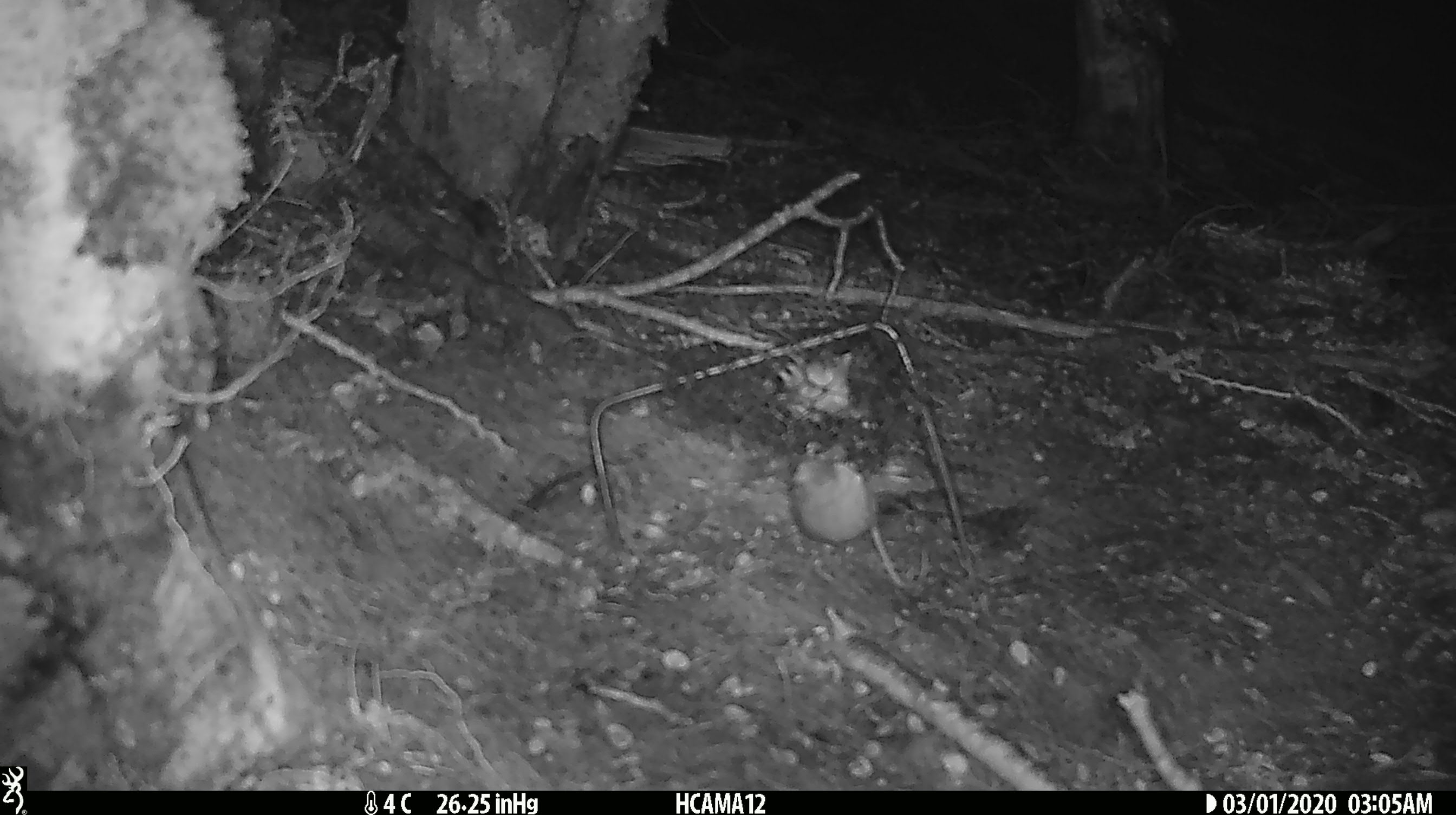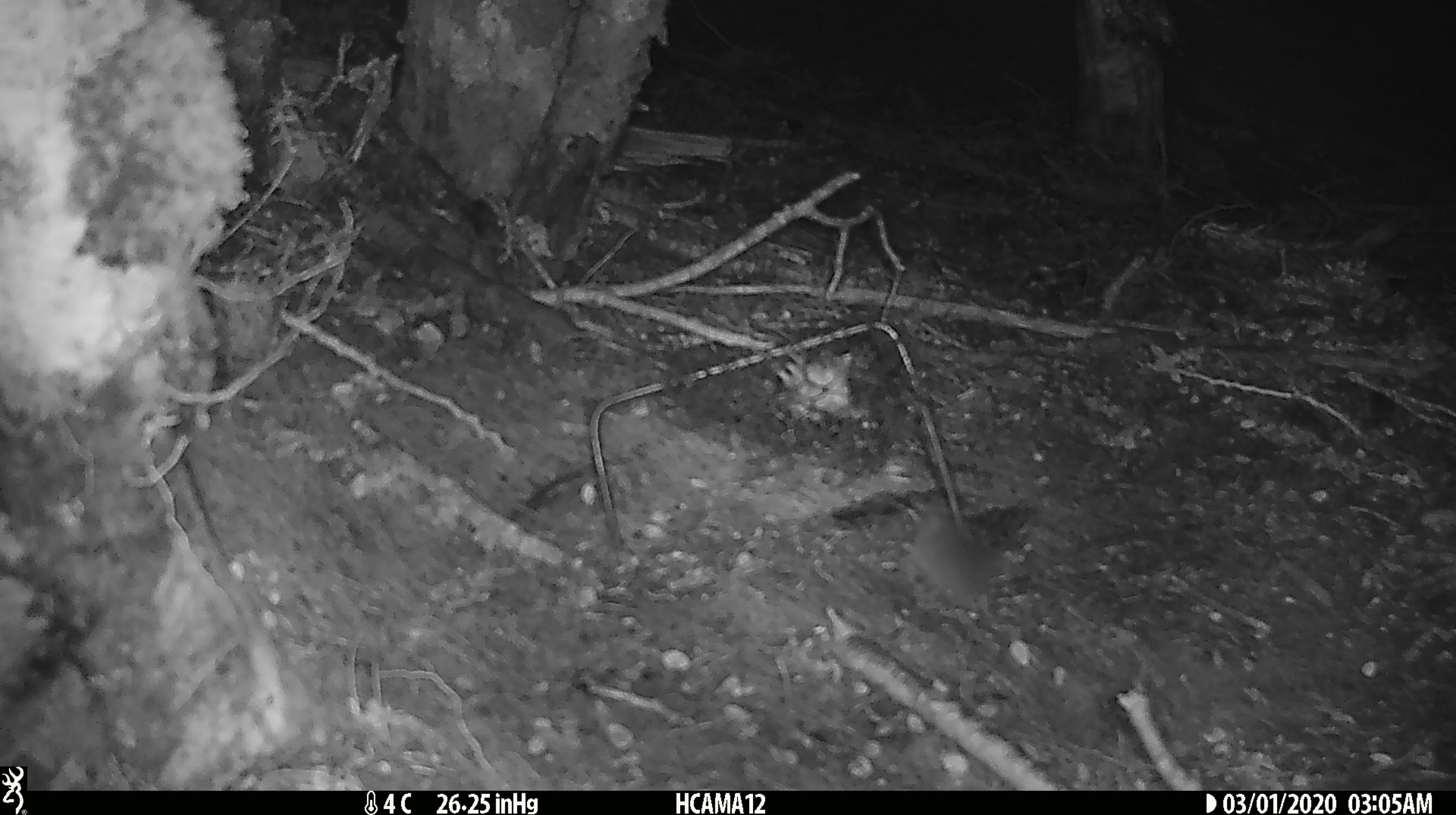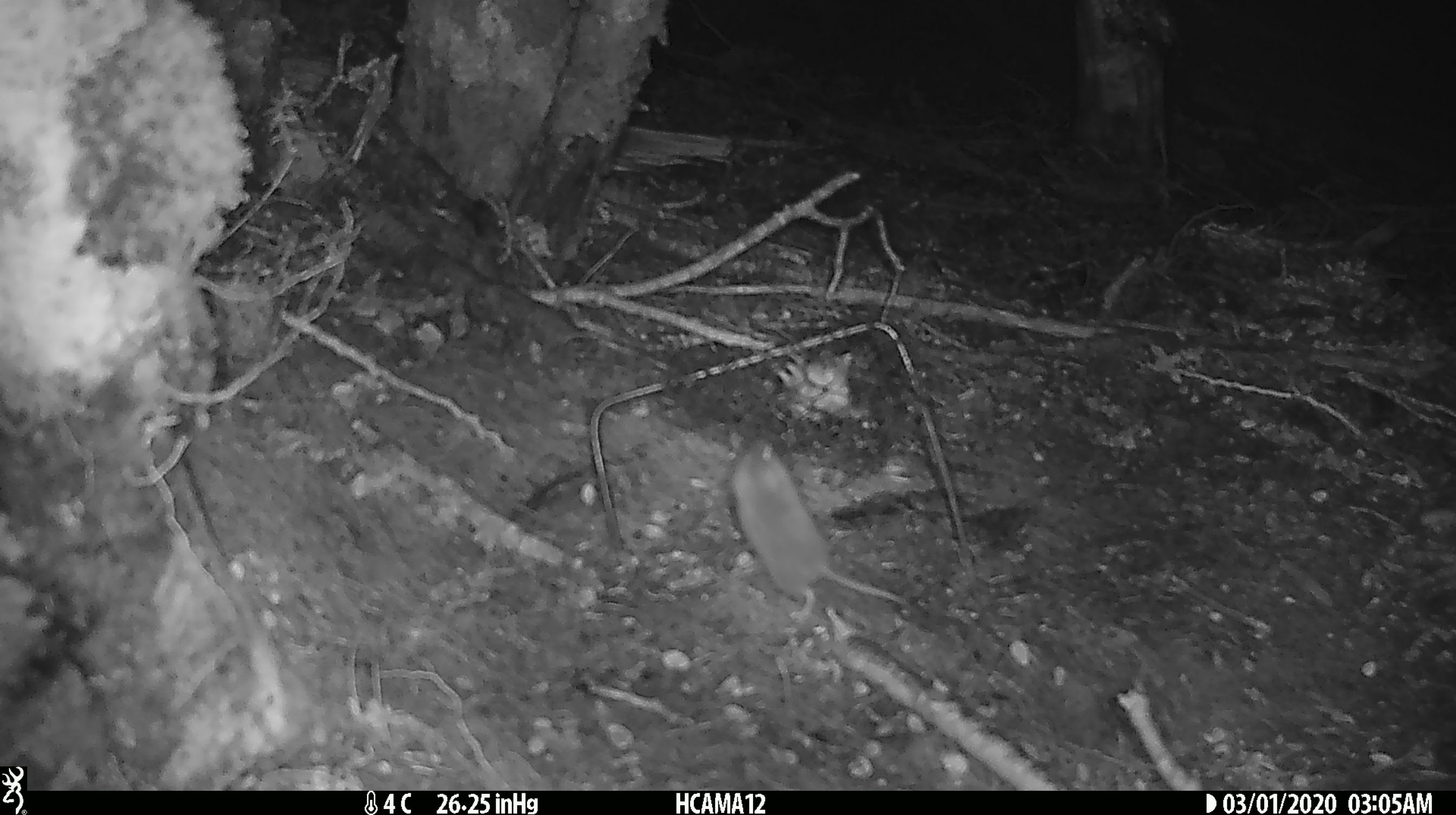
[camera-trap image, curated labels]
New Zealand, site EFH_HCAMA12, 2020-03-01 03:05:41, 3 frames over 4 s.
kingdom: Animalia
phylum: Chordata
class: Mammalia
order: Rodentia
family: Muridae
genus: Mus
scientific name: Mus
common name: mouse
Mouse (Mus).